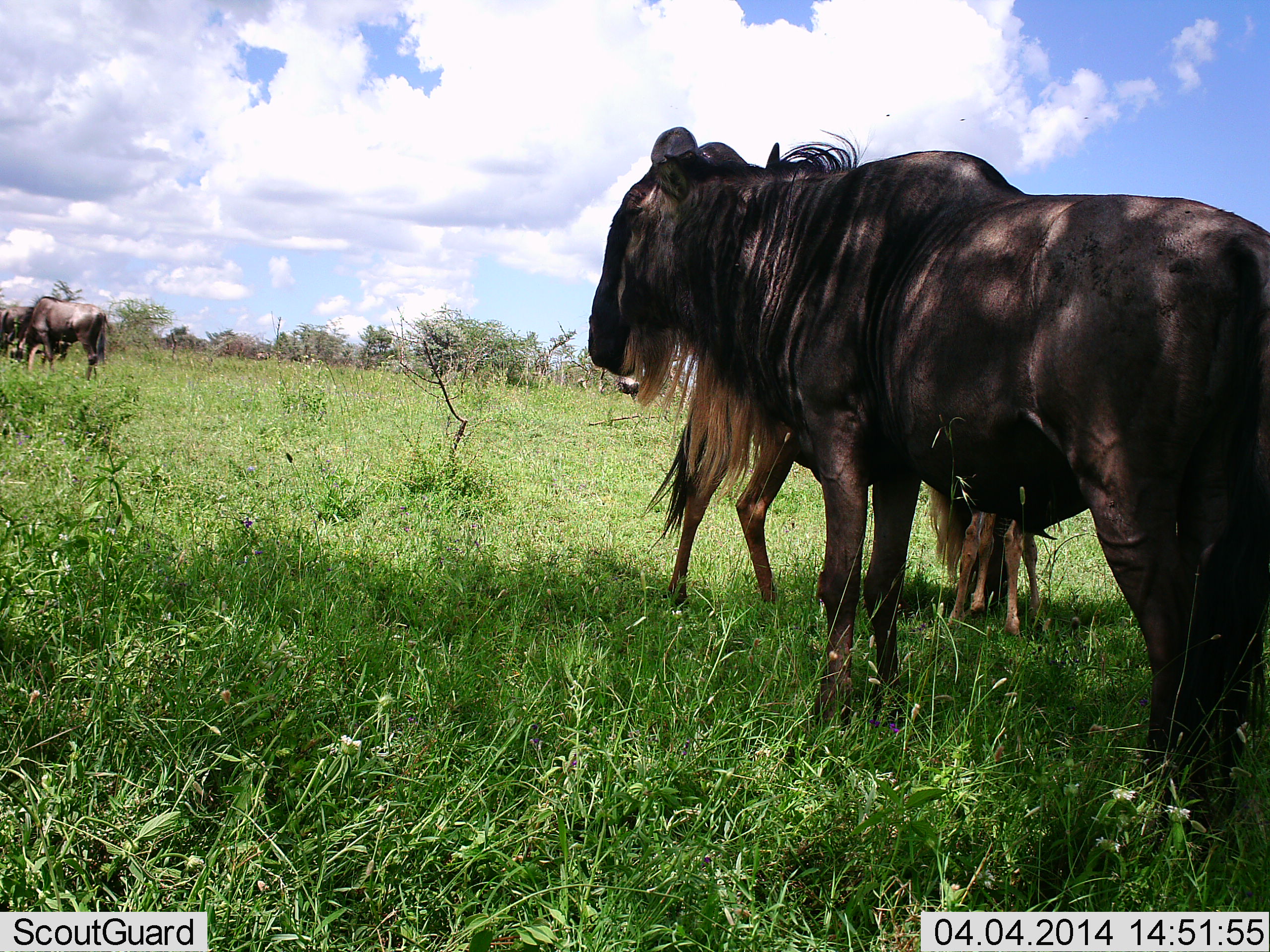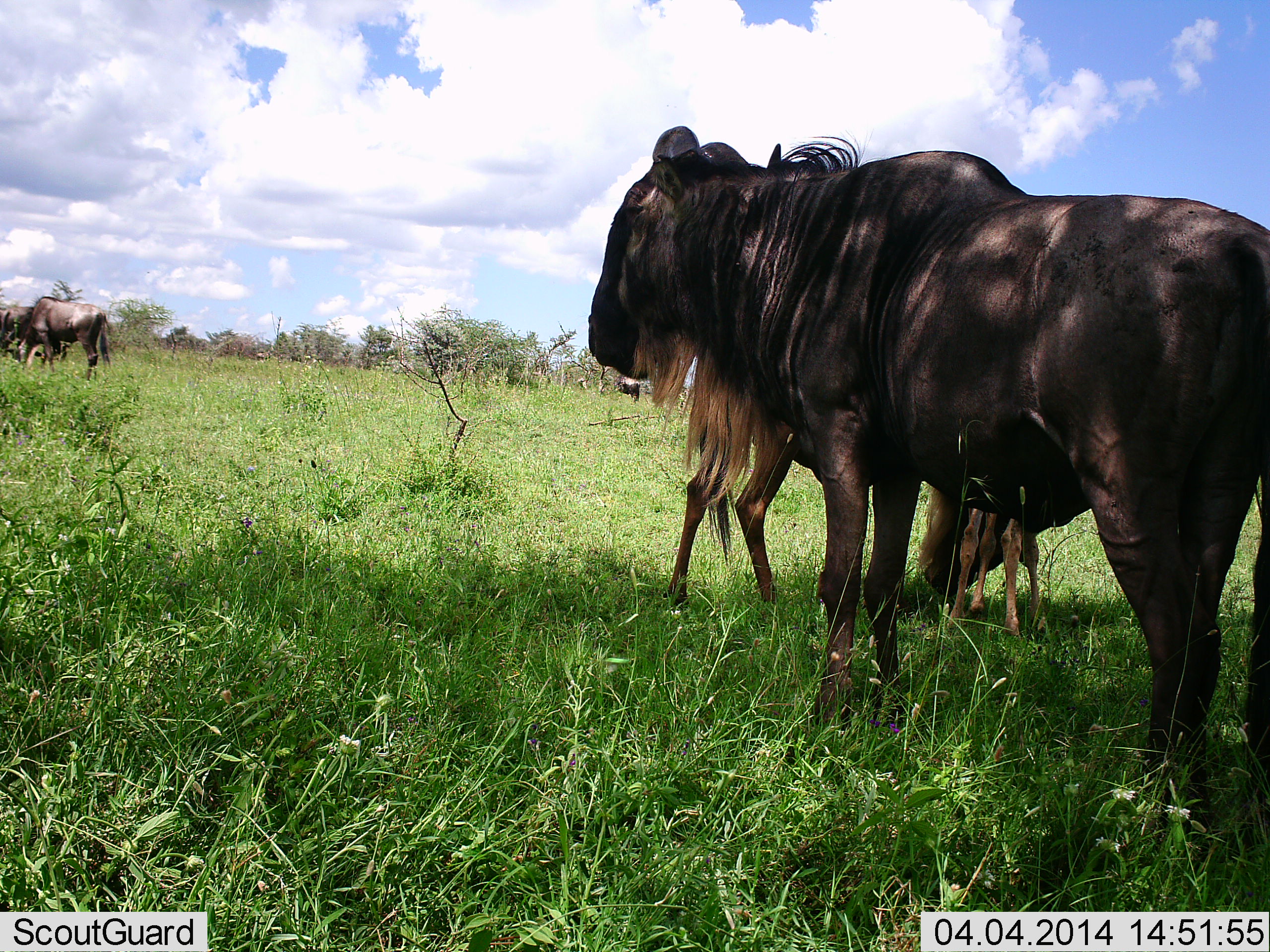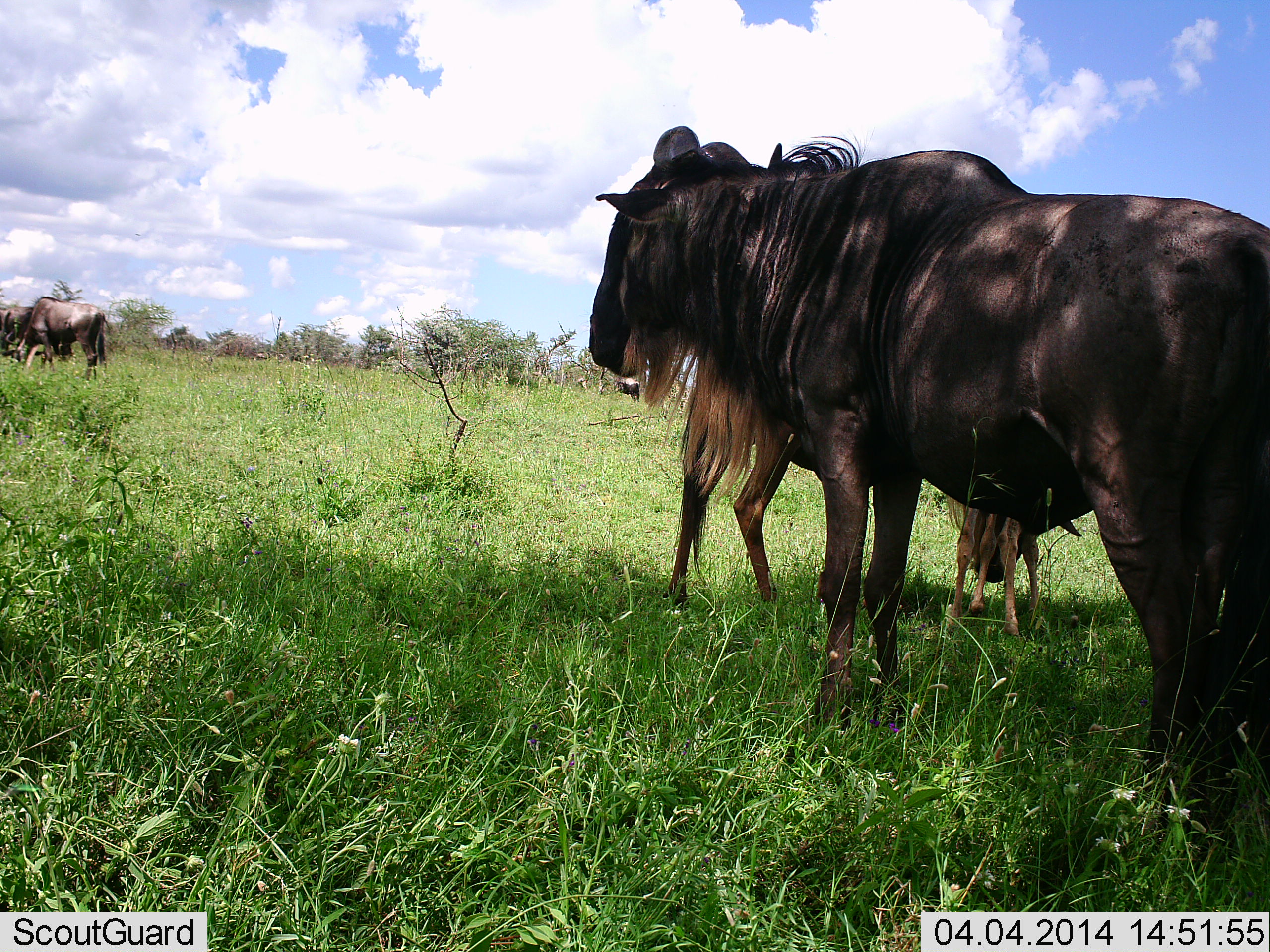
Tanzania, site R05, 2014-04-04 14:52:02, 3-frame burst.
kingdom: Animalia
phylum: Chordata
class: Mammalia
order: Artiodactyla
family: Bovidae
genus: Connochaetes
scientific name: Connochaetes taurinus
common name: blue wildebeest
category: wildebeest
Wildebeest (blue wildebeest) (Connochaetes taurinus), count 5. Behavior (volunteer vote fractions): standing 89%, resting 0%, moving 11%, interacting 0%. Young present (vote fraction): 67%. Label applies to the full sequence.